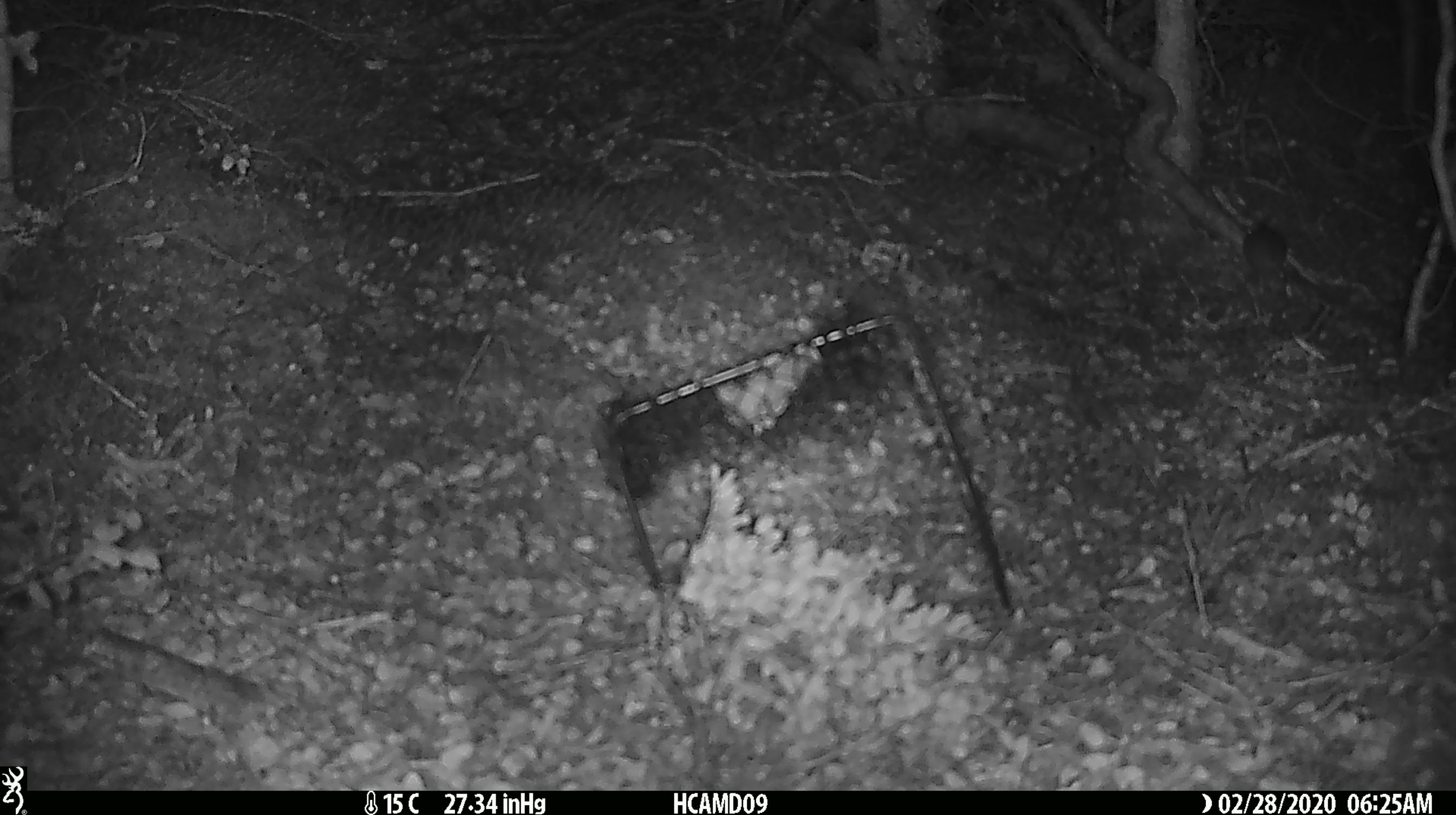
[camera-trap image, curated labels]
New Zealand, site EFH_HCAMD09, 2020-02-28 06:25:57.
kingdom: Animalia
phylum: Chordata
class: Mammalia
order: Rodentia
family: Muridae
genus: Mus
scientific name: Mus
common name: mouse